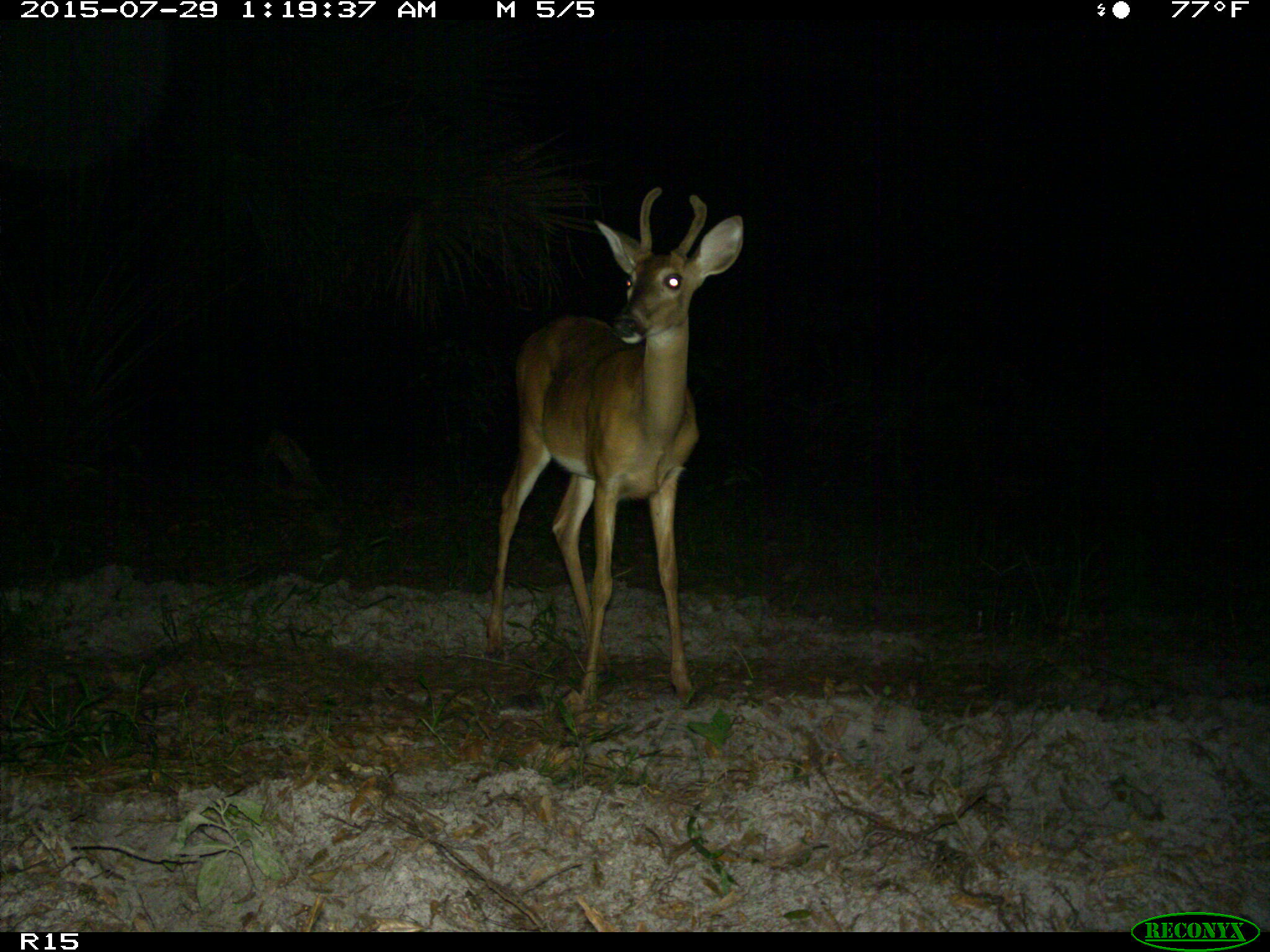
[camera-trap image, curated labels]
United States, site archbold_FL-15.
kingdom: Animalia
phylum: Chordata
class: Mammalia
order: Artiodactyla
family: Cervidae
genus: Odocoileus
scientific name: Odocoileus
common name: deer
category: unidentified deer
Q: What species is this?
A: Unidentified deer (deer) (Odocoileus).